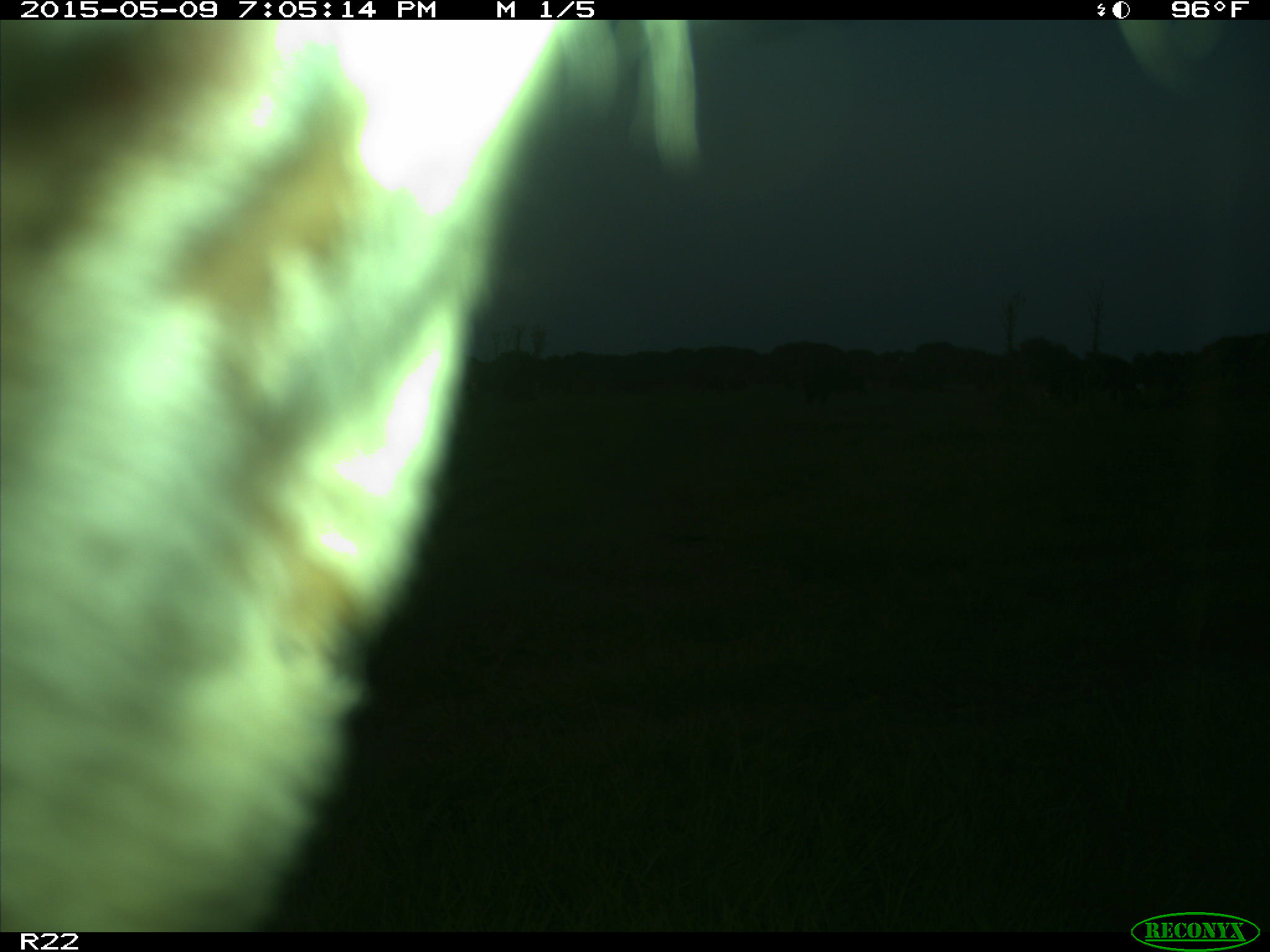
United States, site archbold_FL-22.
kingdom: Animalia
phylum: Chordata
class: Mammalia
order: Artiodactyla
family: Bovidae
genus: Bos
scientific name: Bos taurus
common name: domestic cow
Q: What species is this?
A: Bos taurus (domestic cow).